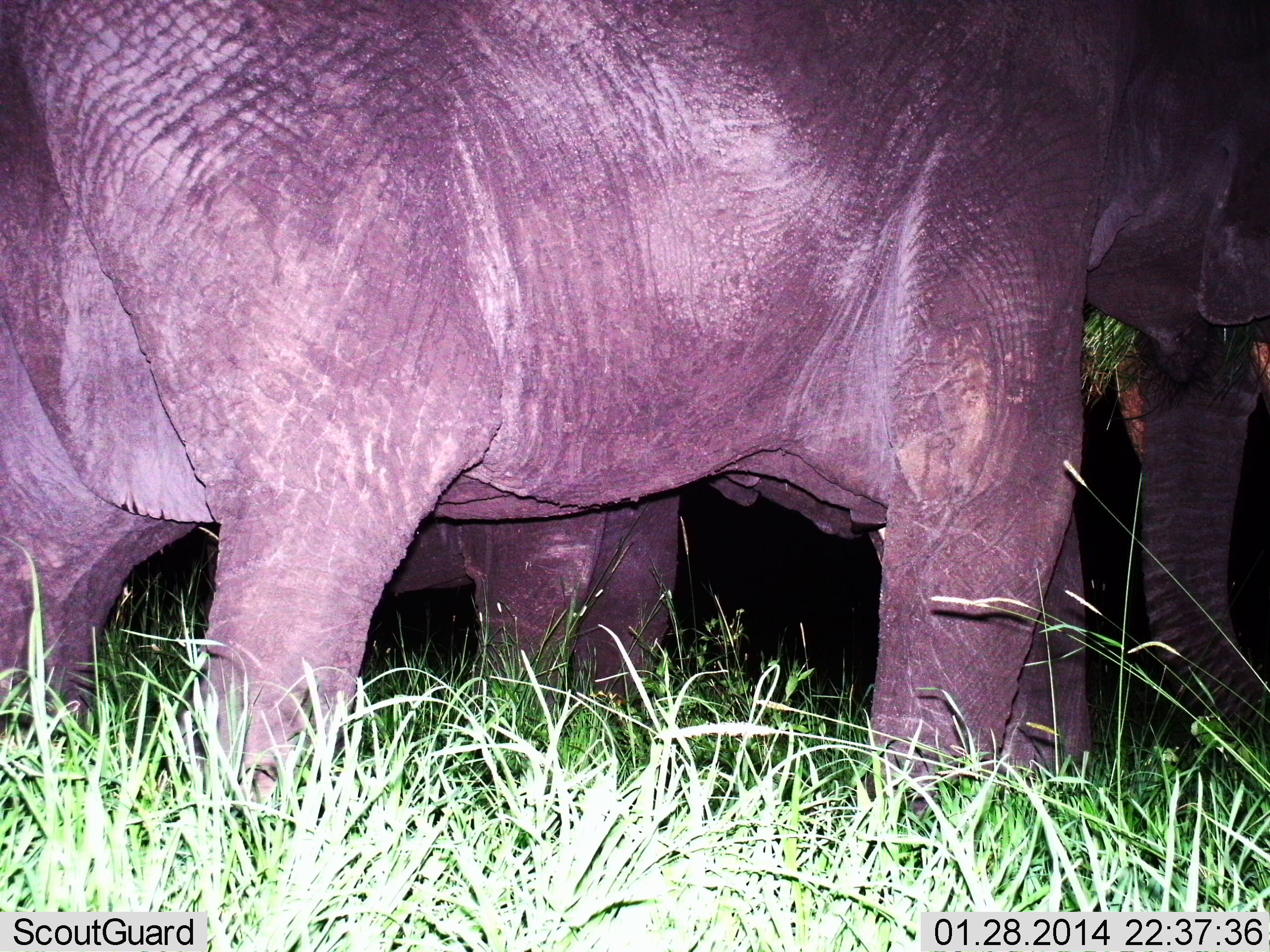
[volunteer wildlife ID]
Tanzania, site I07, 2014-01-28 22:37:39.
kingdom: Animalia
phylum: Chordata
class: Mammalia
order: Proboscidea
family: Elephantidae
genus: Loxodonta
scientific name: Loxodonta africana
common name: african bush elephant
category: elephant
Elephant (african bush elephant) (Loxodonta africana), count 2. Behavior (volunteer vote fractions): standing 90%, resting 10%, moving 10%, interacting 0%. Young present (vote fraction): 0%. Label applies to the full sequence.